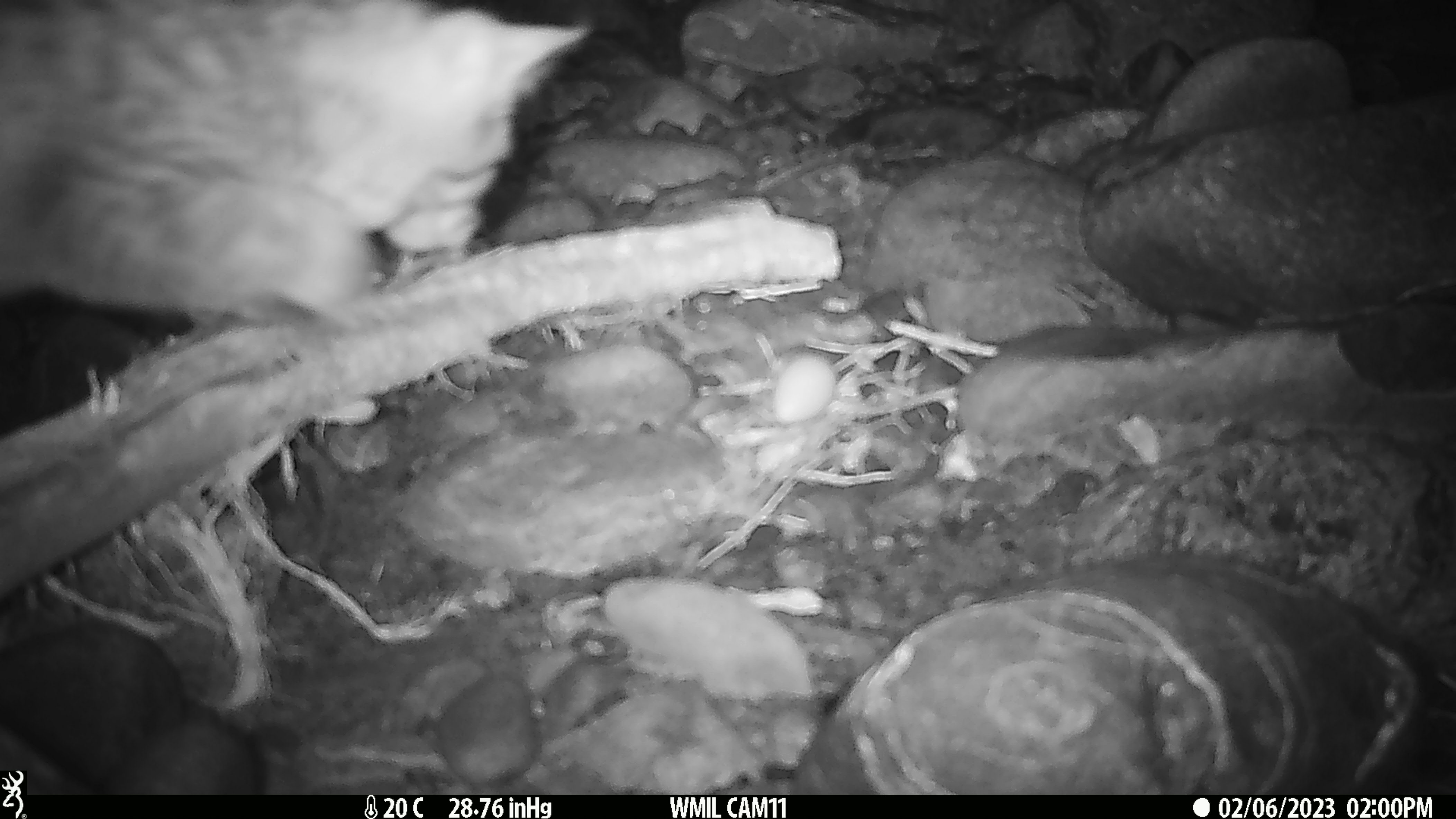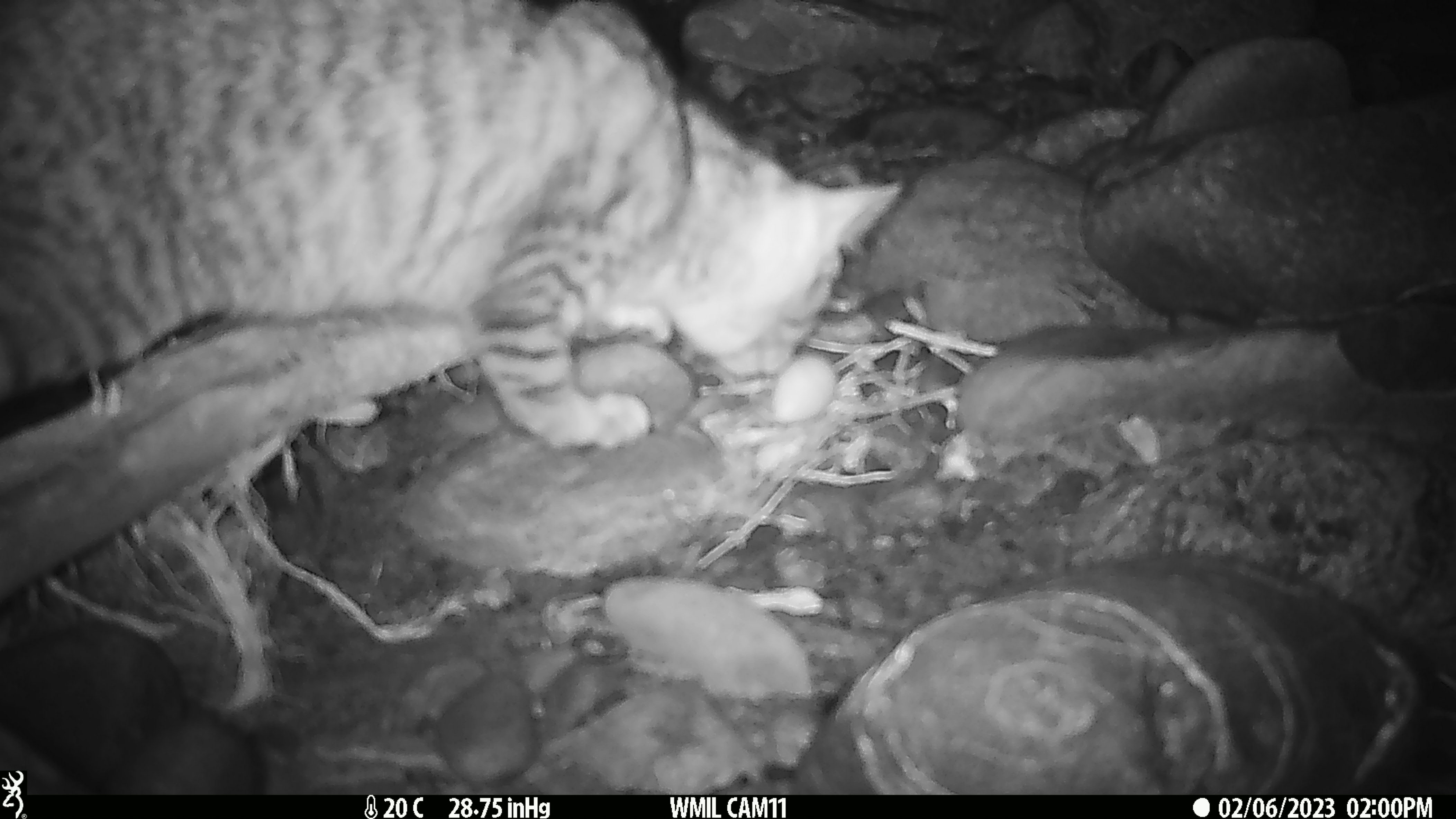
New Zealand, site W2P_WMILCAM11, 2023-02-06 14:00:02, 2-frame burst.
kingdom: Animalia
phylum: Chordata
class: Mammalia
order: Carnivora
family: Felidae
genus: Felis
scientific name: Felis catus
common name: domestic cat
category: cat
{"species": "cat (domestic cat) (Felis catus)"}